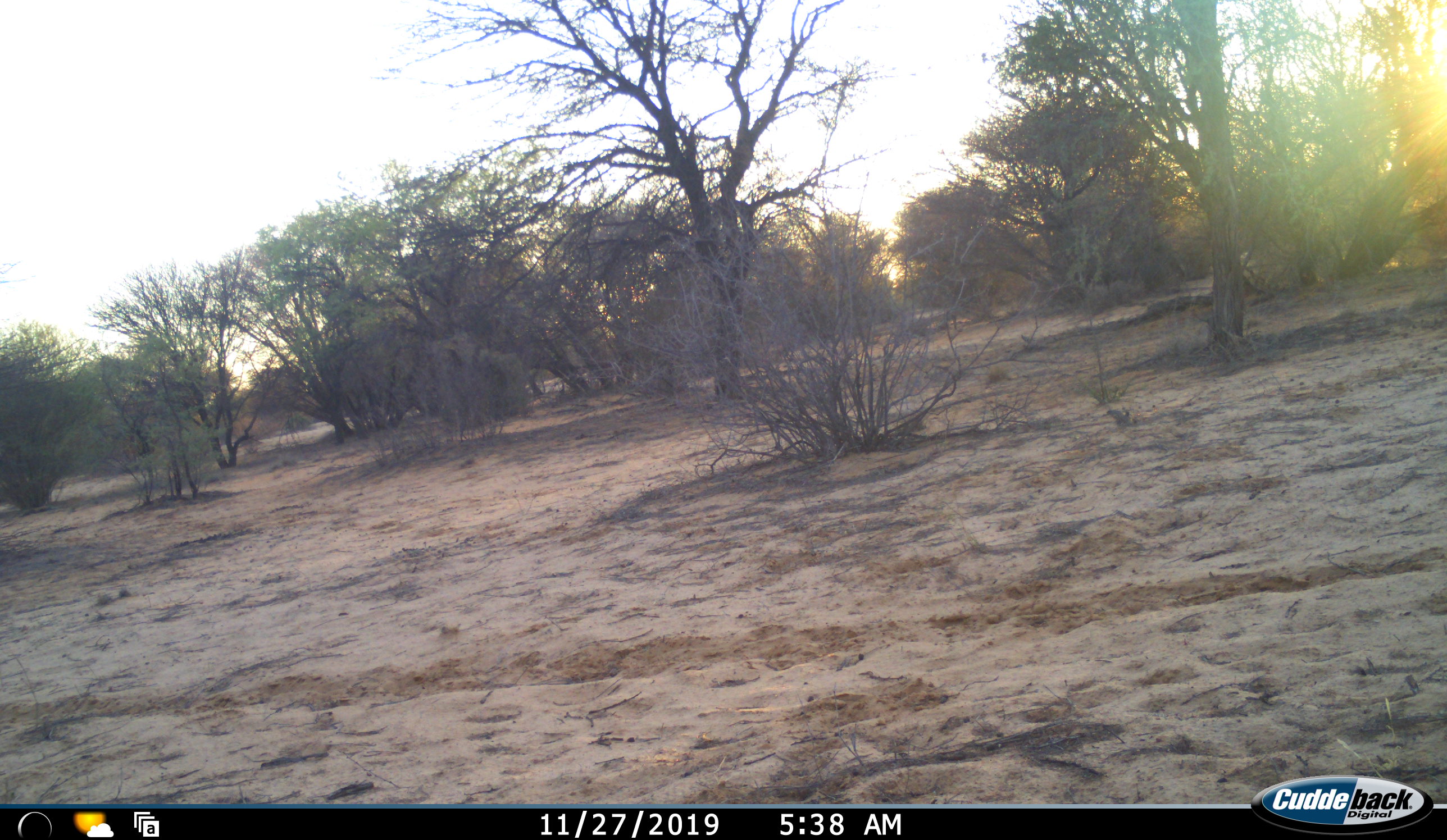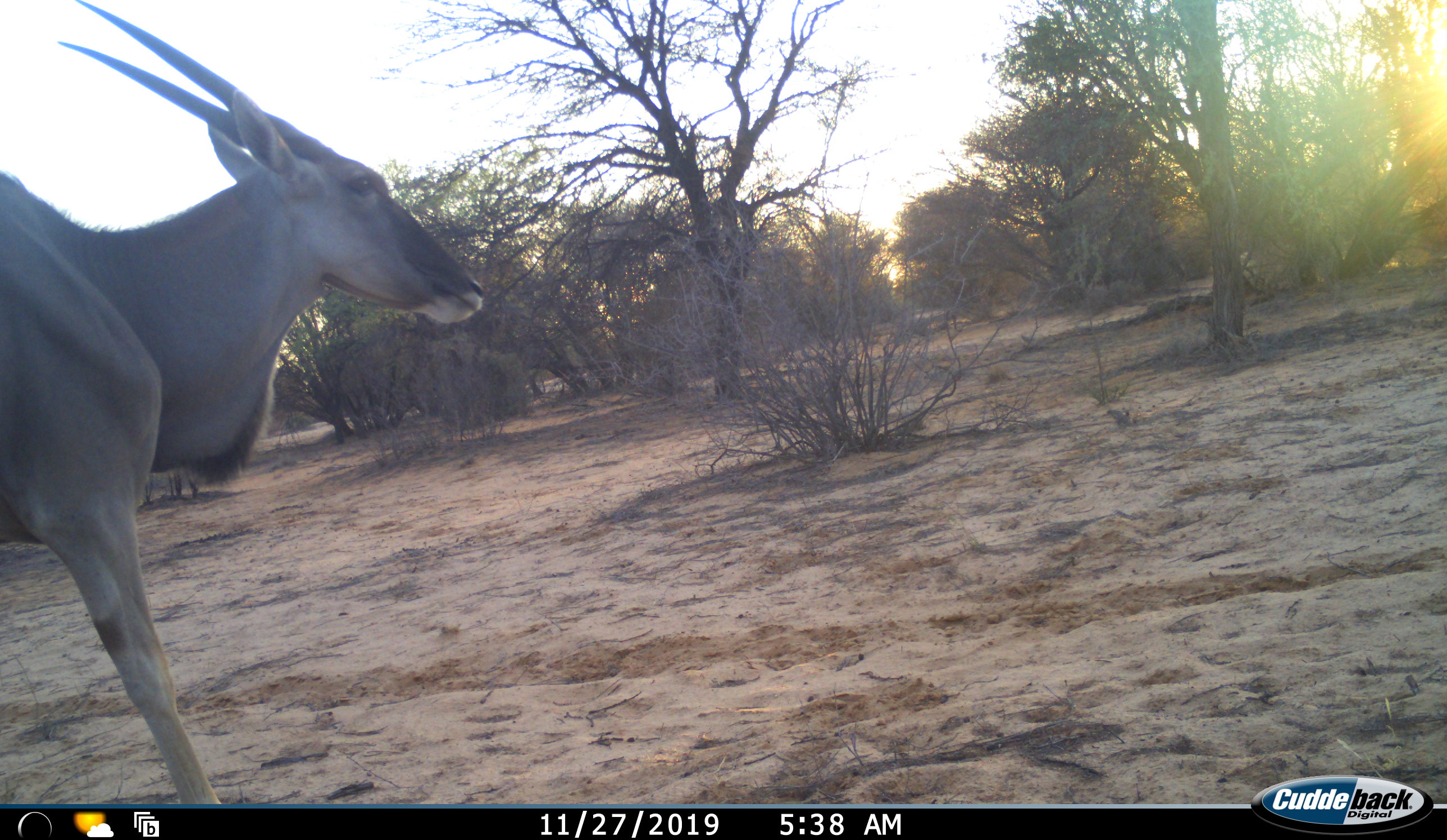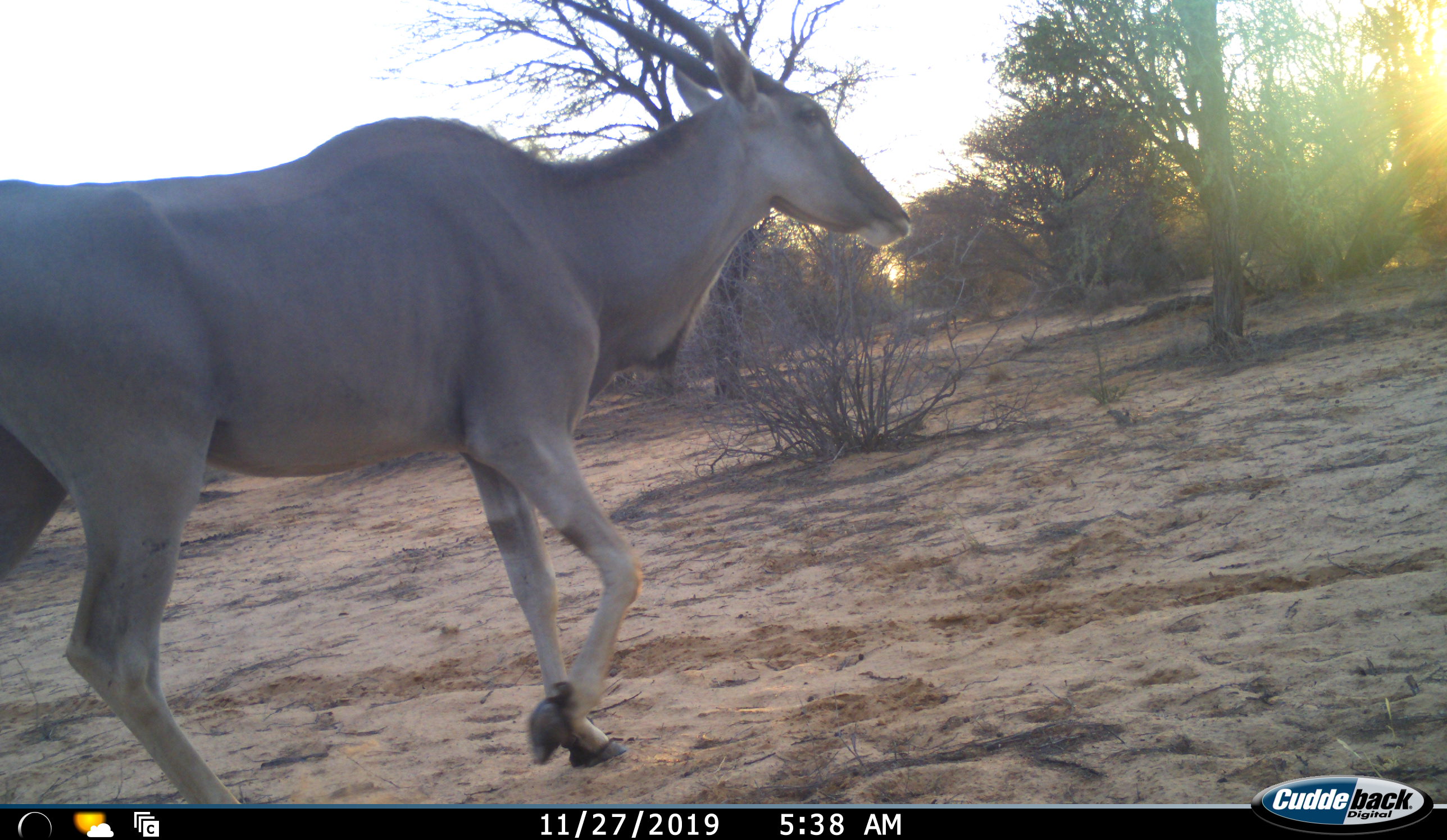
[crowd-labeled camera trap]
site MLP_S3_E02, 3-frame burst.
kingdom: Animalia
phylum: Chordata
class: Mammalia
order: Artiodactyla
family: Bovidae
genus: Tragelaphus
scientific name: Tragelaphus oryx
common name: eland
Eland (Tragelaphus oryx), count 1. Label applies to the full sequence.